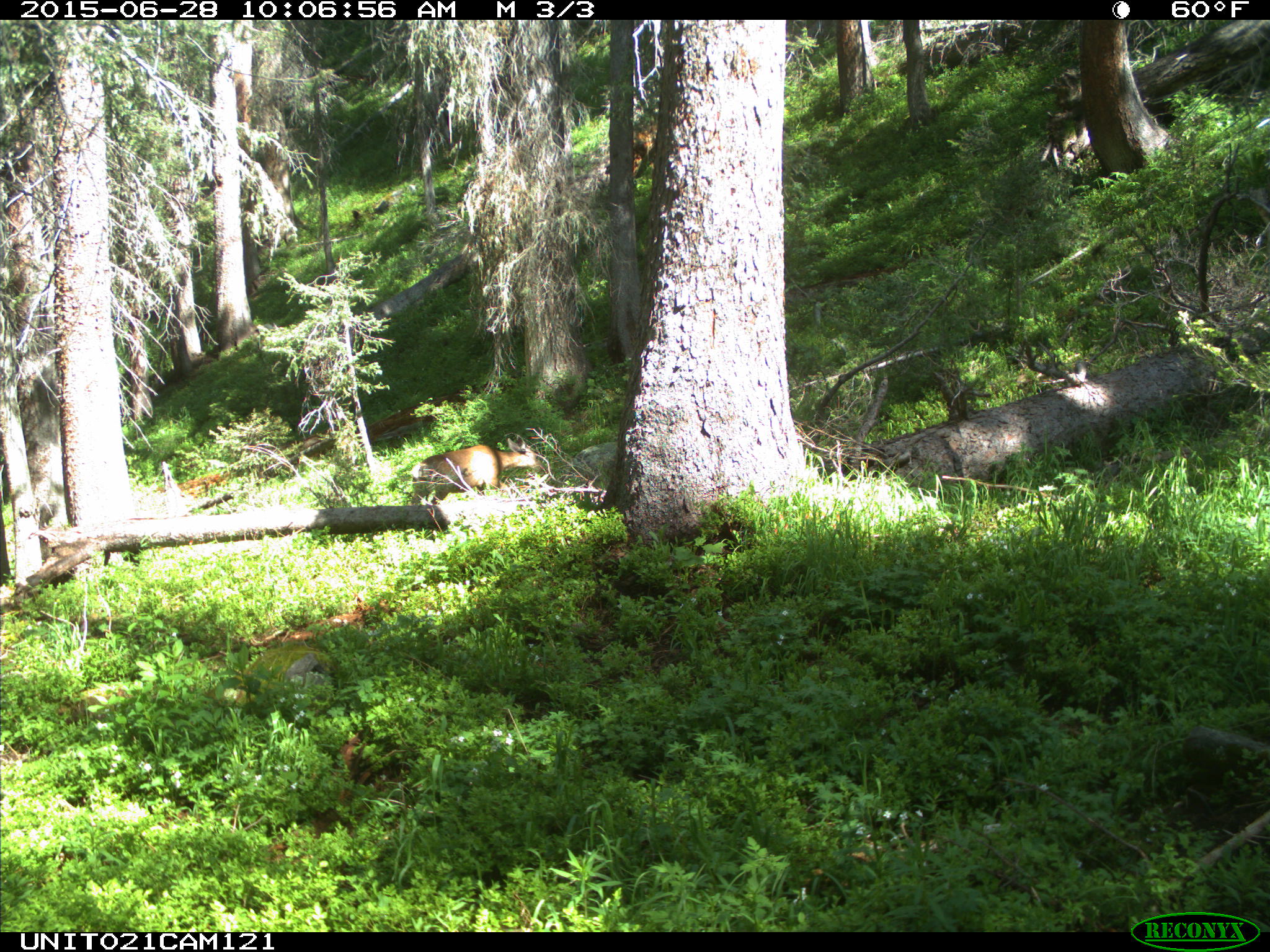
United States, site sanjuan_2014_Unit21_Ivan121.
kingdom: Animalia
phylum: Chordata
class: Mammalia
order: Artiodactyla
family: Cervidae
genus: Odocoileus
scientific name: Odocoileus hemionus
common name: mule deer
Odocoileus hemionus (mule deer).